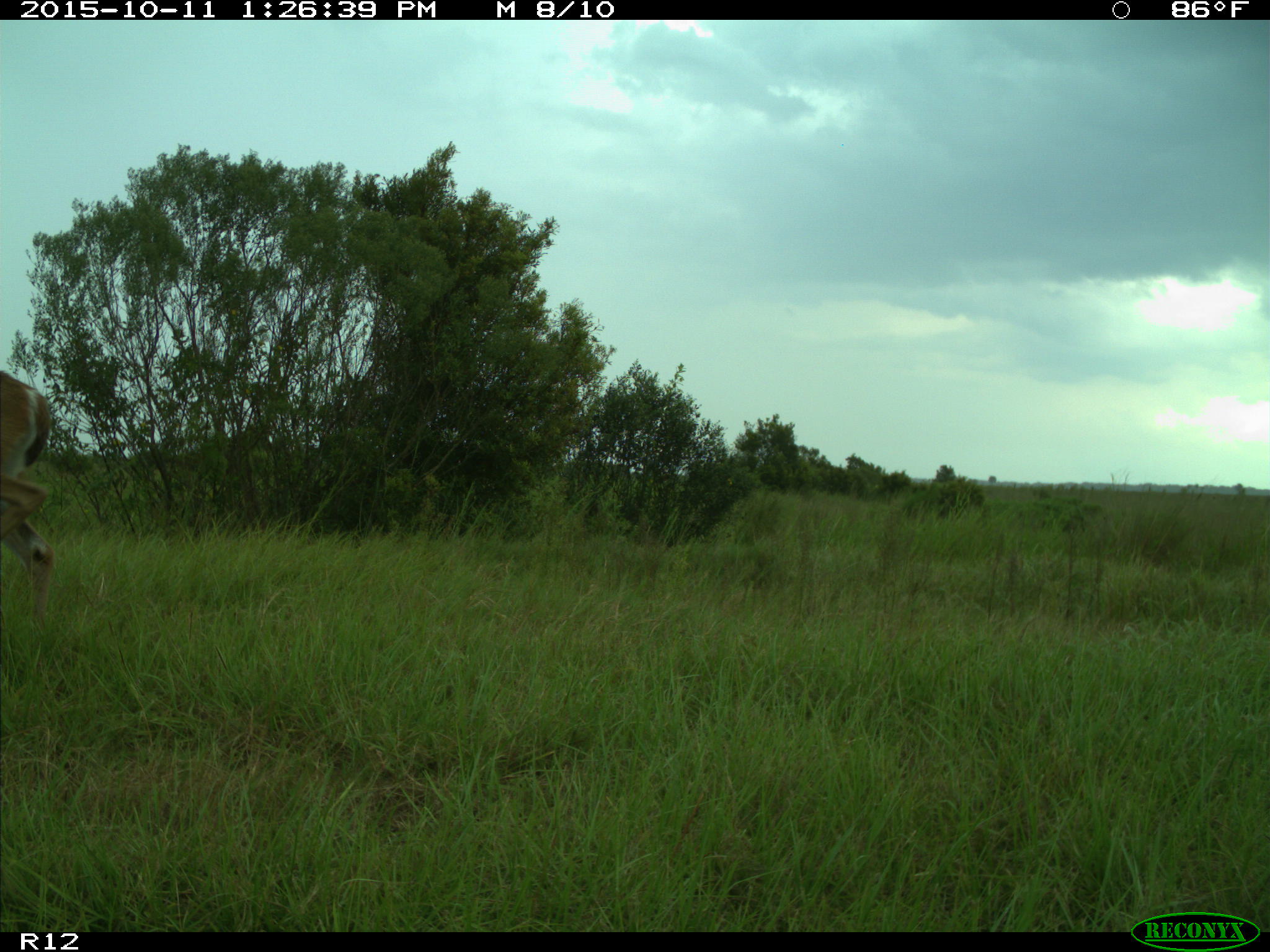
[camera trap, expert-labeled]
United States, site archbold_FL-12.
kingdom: Animalia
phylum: Chordata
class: Mammalia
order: Artiodactyla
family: Cervidae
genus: Odocoileus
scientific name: Odocoileus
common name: deer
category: unidentified deer